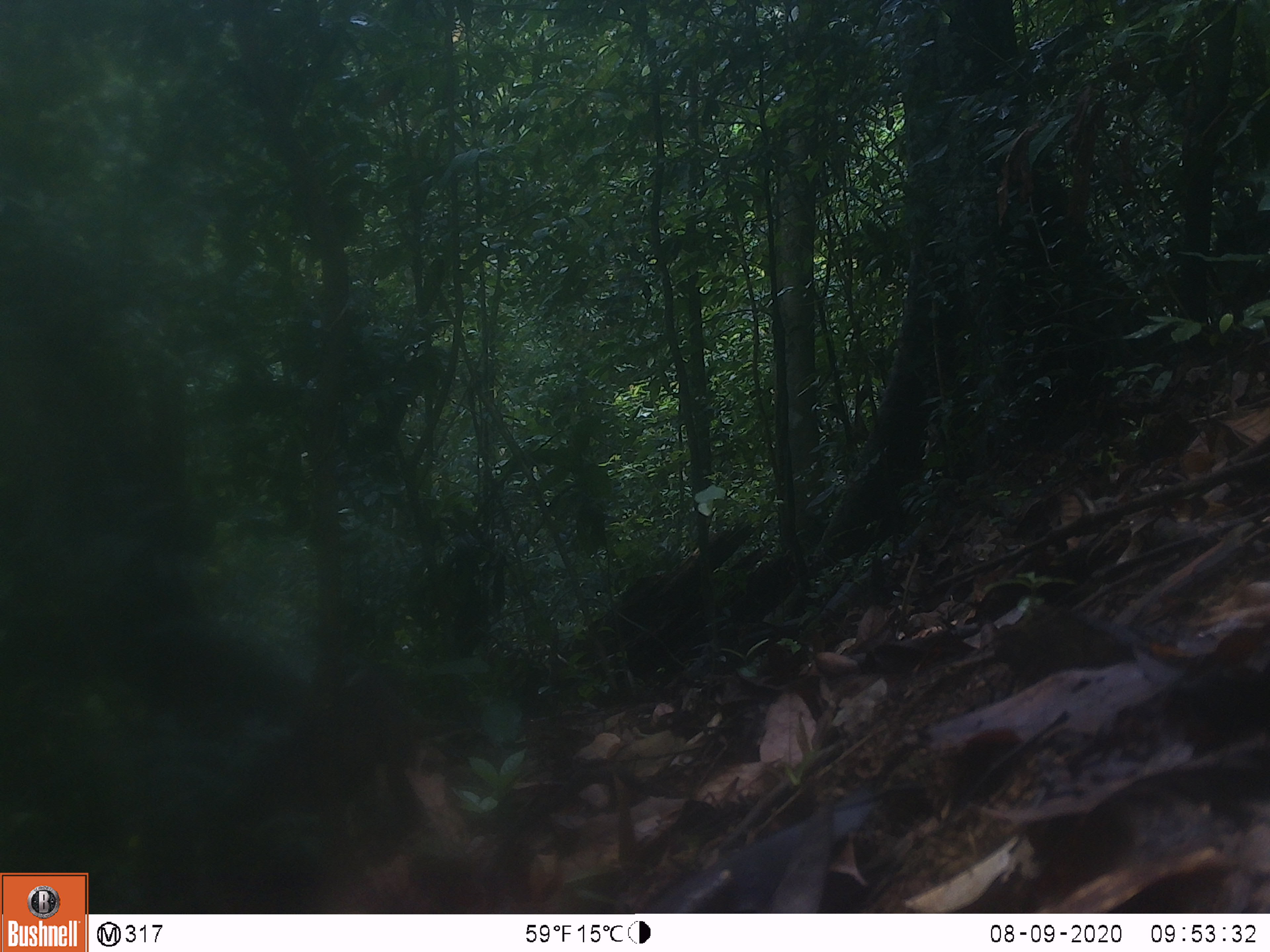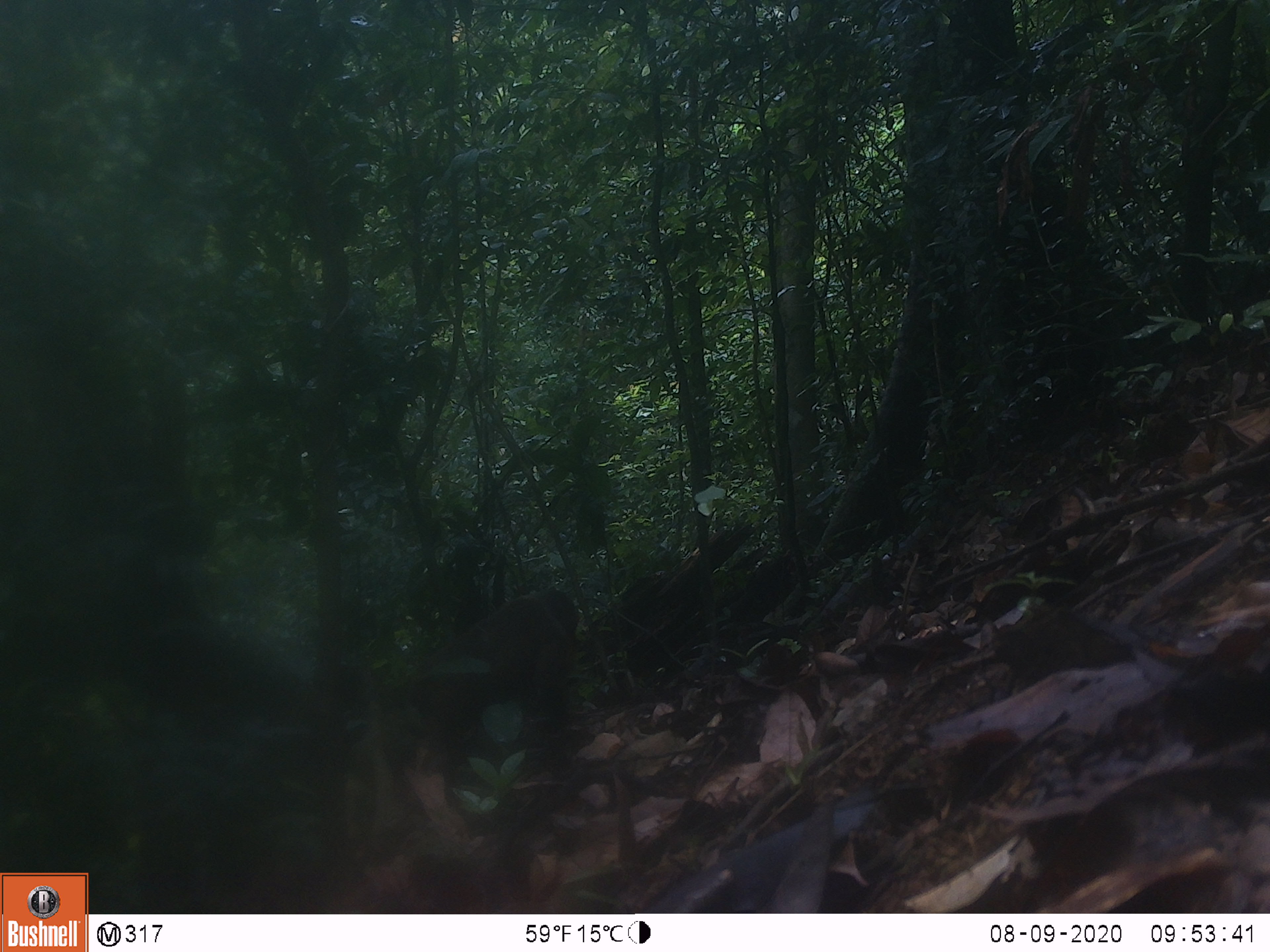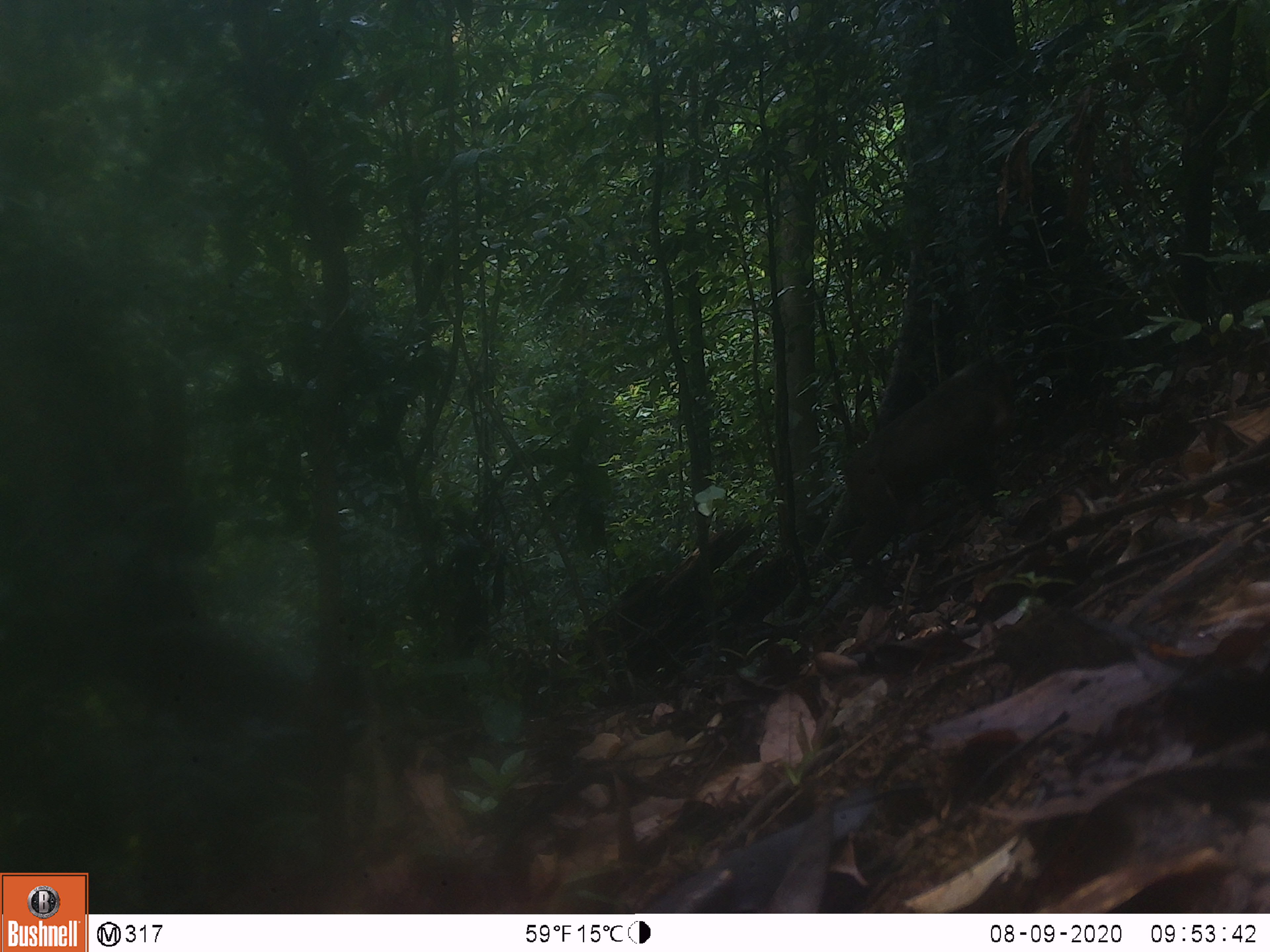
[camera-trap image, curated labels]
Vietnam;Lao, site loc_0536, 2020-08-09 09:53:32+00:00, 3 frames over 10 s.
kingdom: Animalia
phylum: Chordata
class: Mammalia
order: Primates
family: Cercopithecidae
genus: Macaca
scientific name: Macaca arctoides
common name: stump-tailed macaque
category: stump tailed macaque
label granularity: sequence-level